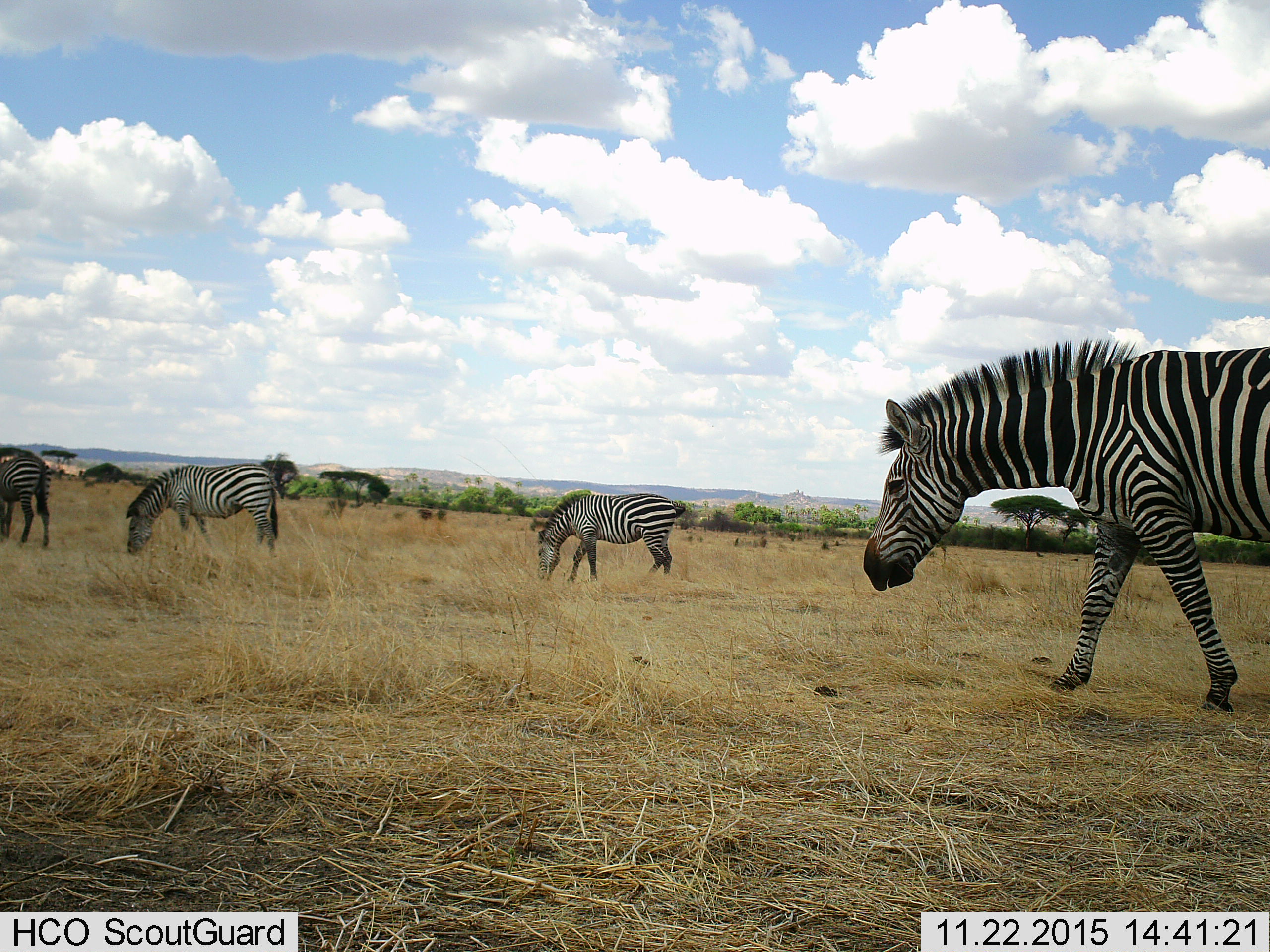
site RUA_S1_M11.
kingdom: Animalia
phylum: Chordata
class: Mammalia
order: Perissodactyla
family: Equidae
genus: Equus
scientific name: Equus quagga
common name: plains zebra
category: zebraplains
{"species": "zebraplains (plains zebra) (Equus quagga)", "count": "4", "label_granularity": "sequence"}